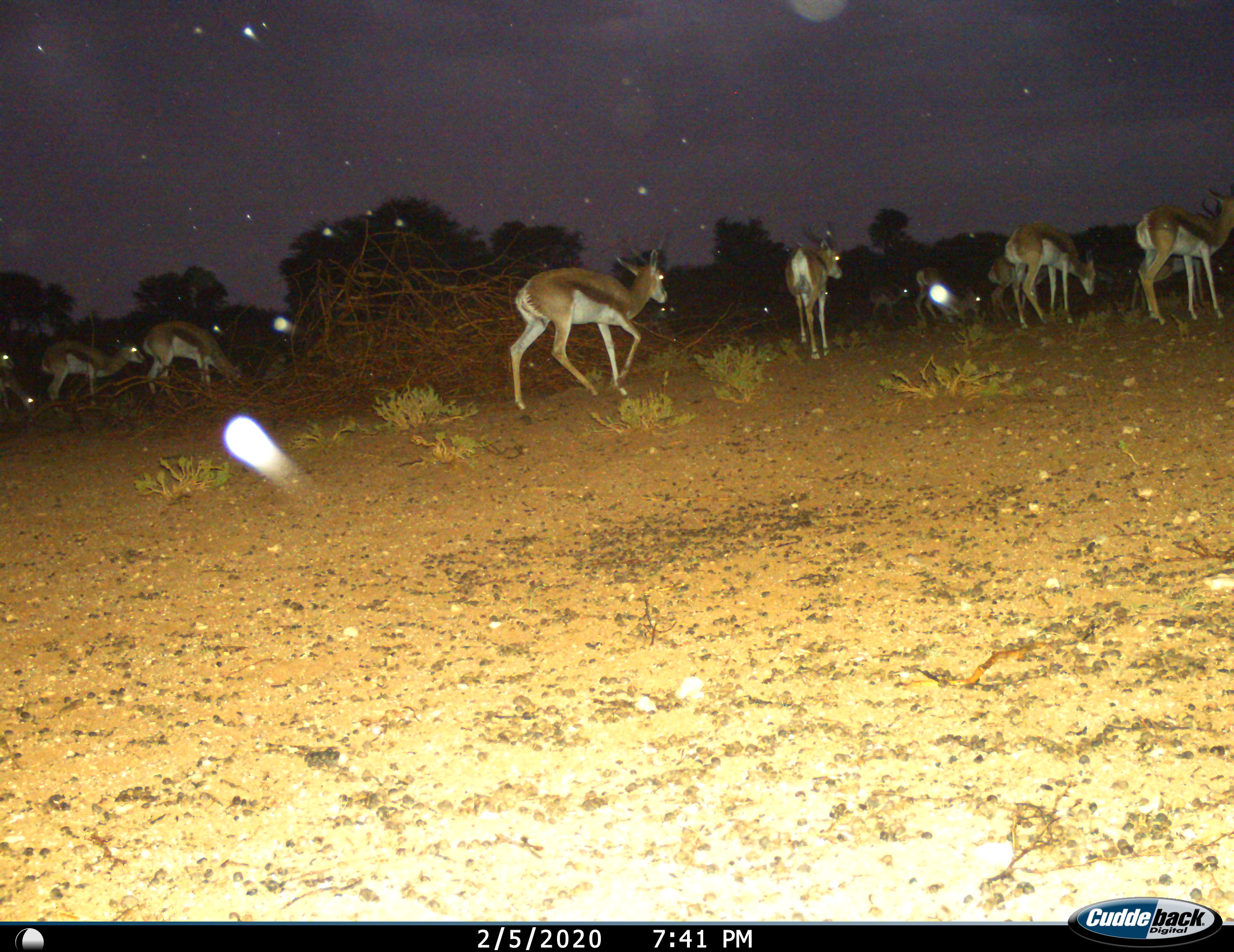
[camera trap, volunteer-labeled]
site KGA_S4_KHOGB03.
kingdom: Animalia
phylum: Chordata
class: Mammalia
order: Artiodactyla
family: Bovidae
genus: Antidorcas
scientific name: Antidorcas marsupialis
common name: springbok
Springbok (Antidorcas marsupialis), count 11-50. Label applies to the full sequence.